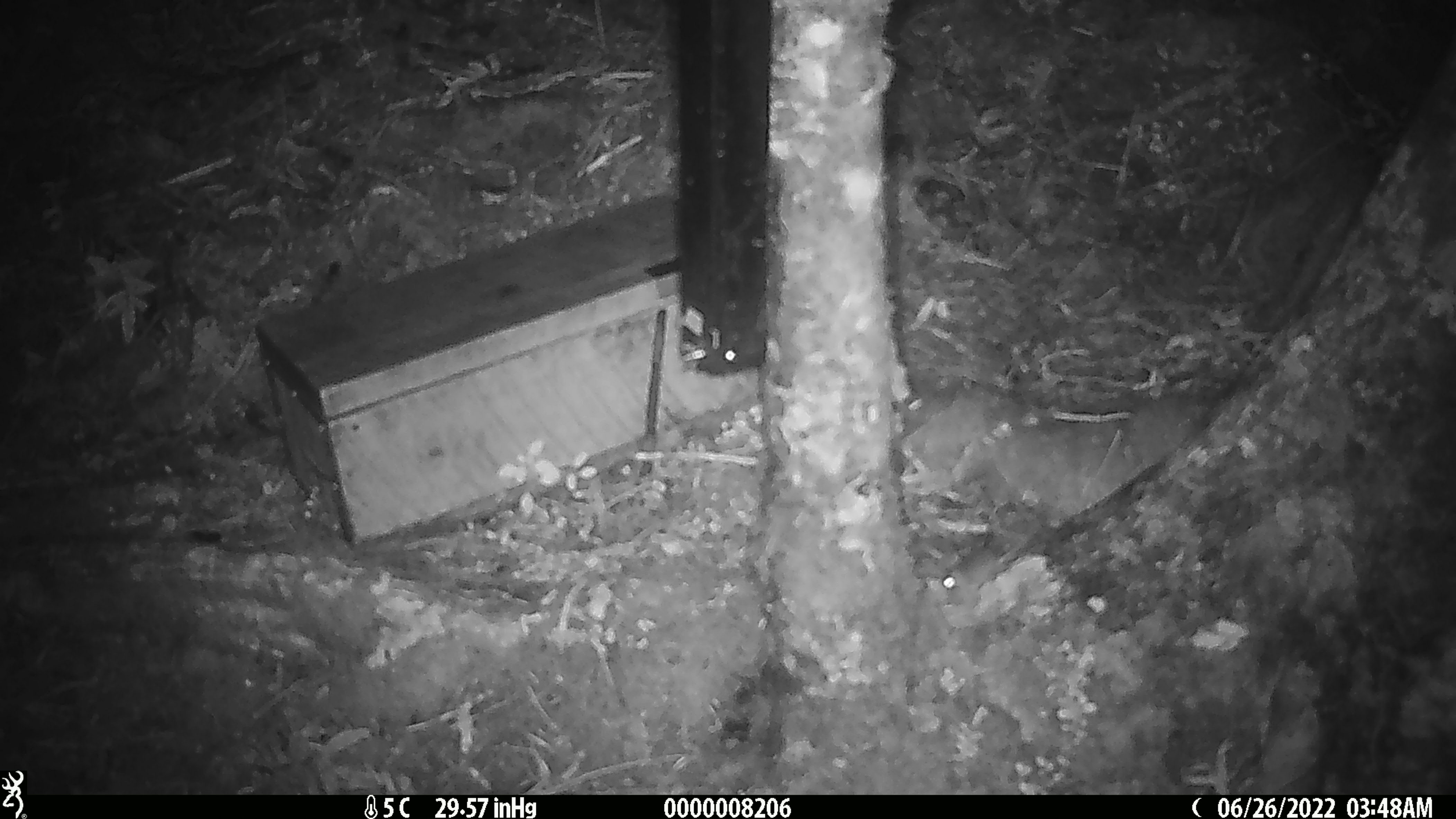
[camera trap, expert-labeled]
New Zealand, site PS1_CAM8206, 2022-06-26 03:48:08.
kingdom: Animalia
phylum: Chordata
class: Mammalia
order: Rodentia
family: Muridae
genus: Mus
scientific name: Mus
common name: mouse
Mouse (Mus).